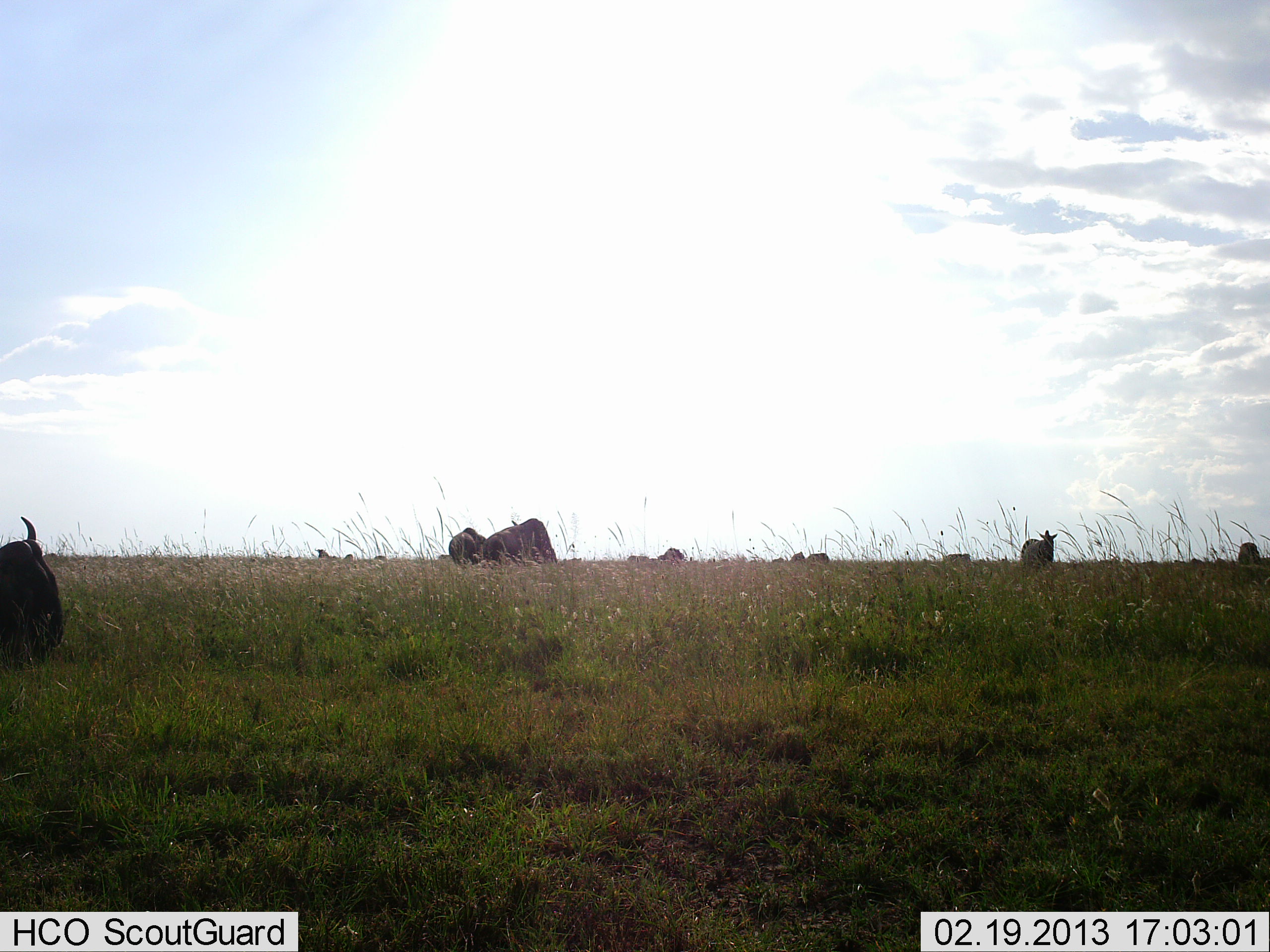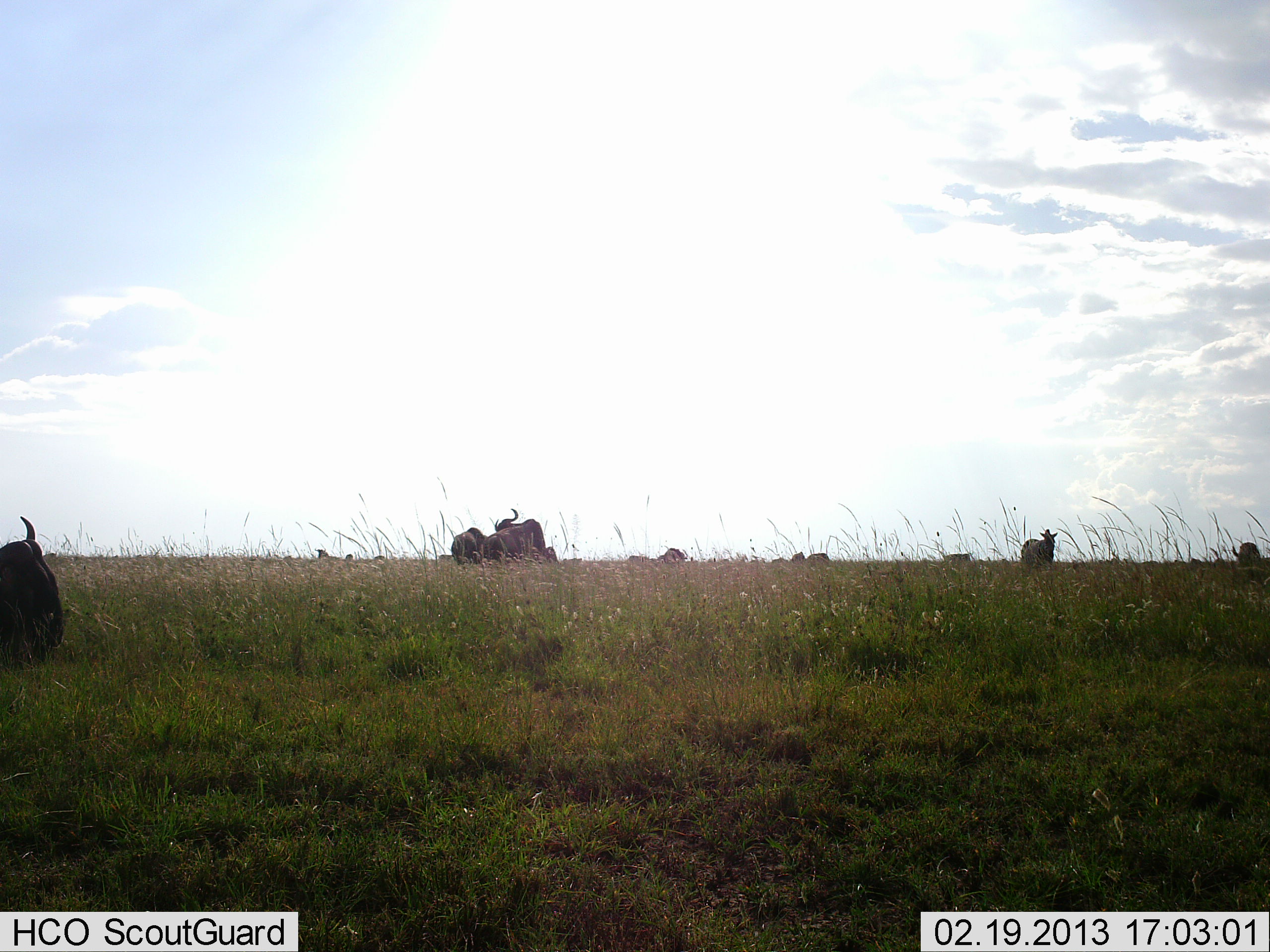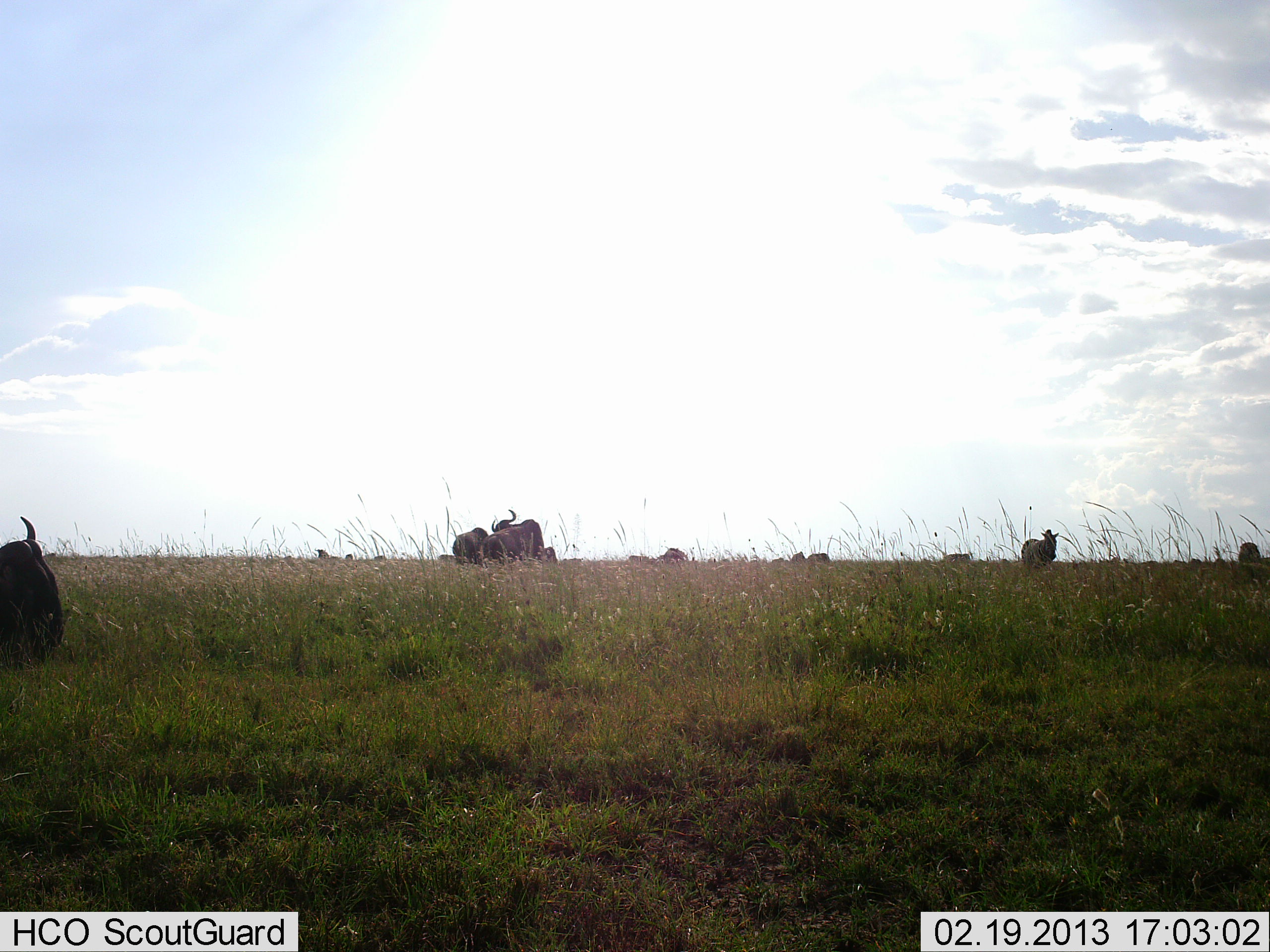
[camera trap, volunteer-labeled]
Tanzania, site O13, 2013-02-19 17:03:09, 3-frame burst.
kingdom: Animalia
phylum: Chordata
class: Mammalia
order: Artiodactyla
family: Bovidae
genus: Connochaetes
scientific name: Connochaetes taurinus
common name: blue wildebeest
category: wildebeest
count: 8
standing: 86%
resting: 48%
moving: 24%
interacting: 0%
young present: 0%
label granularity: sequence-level